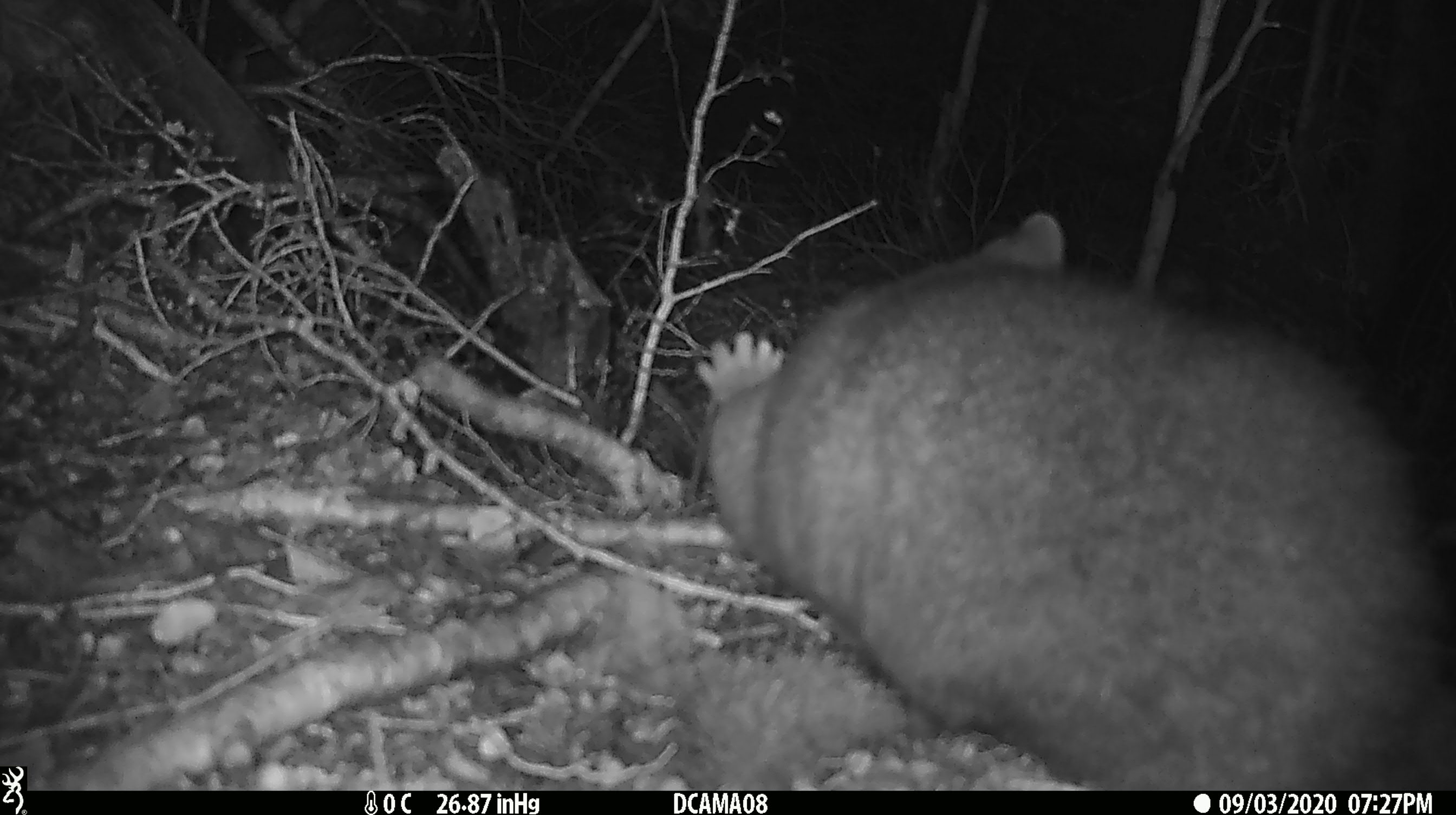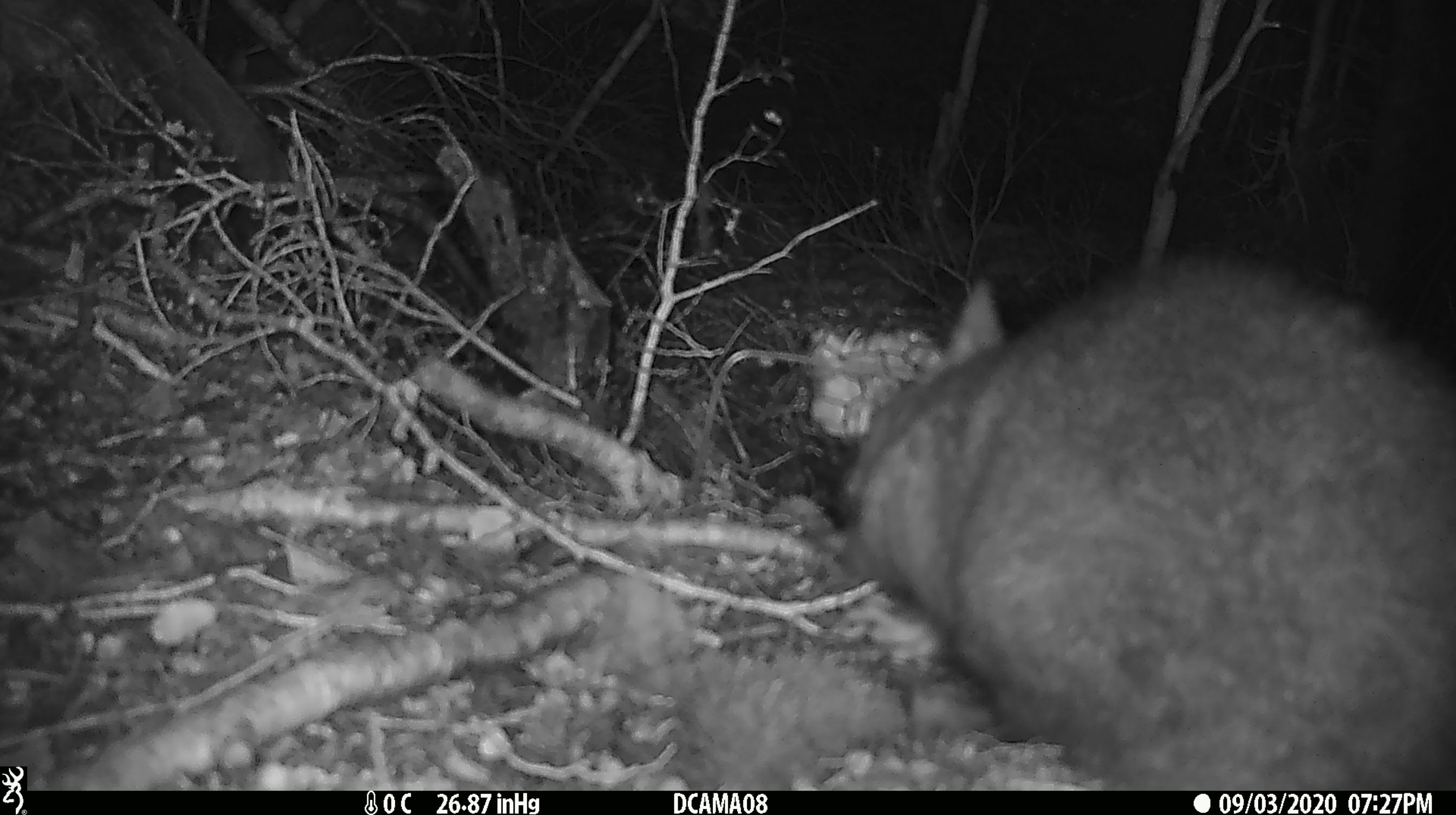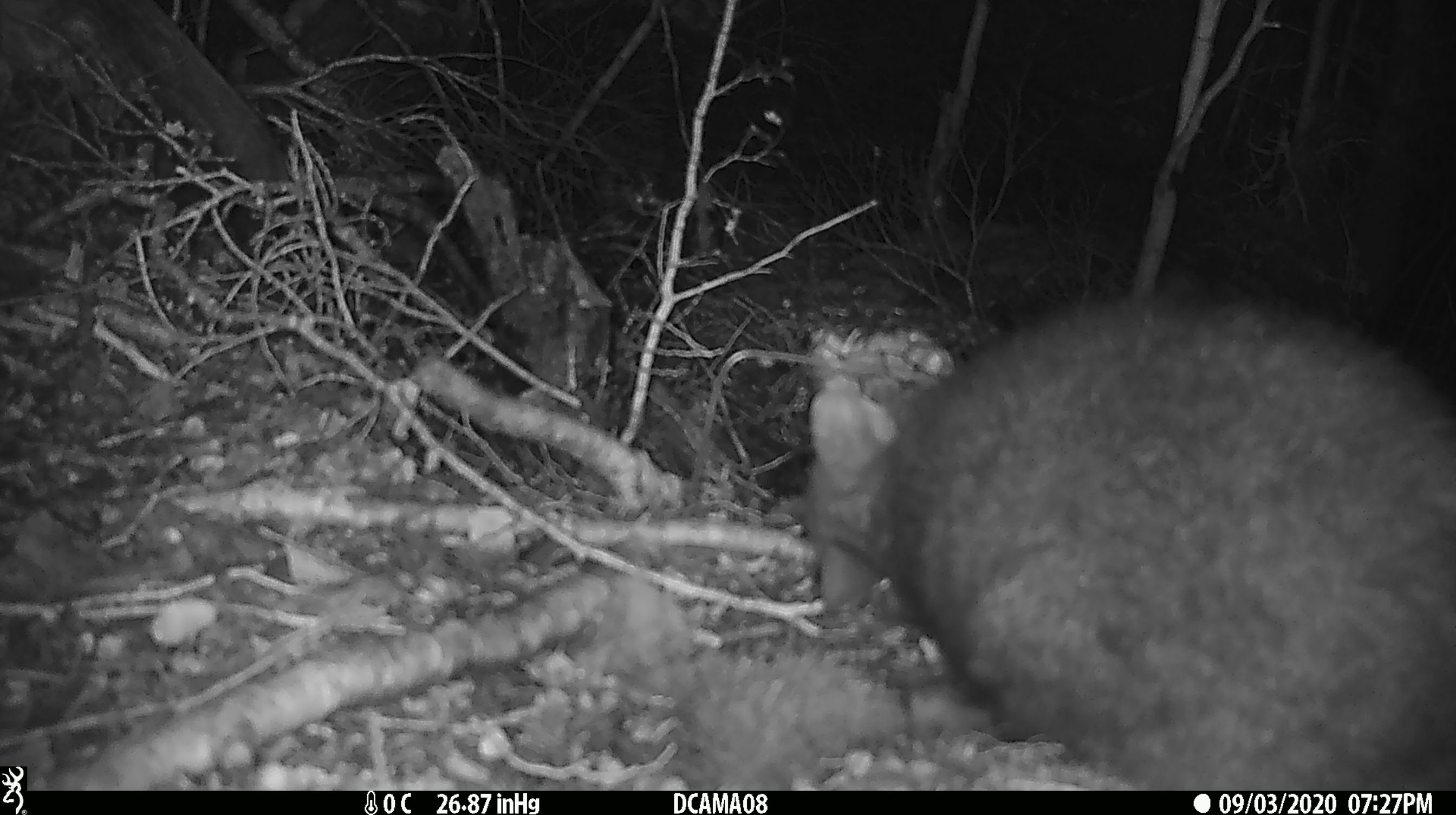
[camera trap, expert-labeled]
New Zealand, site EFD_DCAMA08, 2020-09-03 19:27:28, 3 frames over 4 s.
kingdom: Animalia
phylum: Chordata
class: Mammalia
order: Diprotodontia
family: Phalangeridae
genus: Trichosurus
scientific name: Trichosurus vulpecula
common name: common brushtail possum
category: possum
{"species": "possum (common brushtail possum) (Trichosurus vulpecula)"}